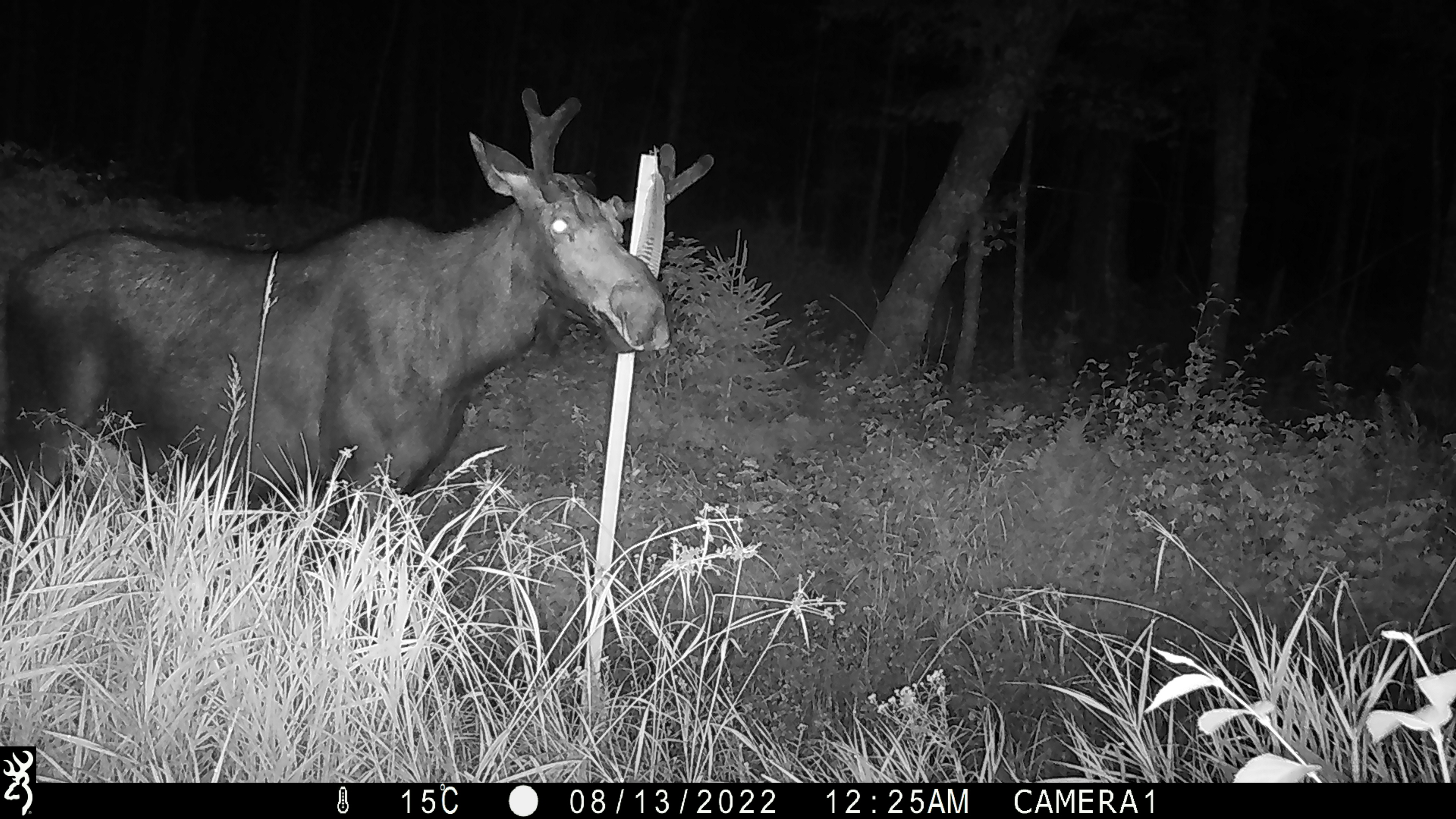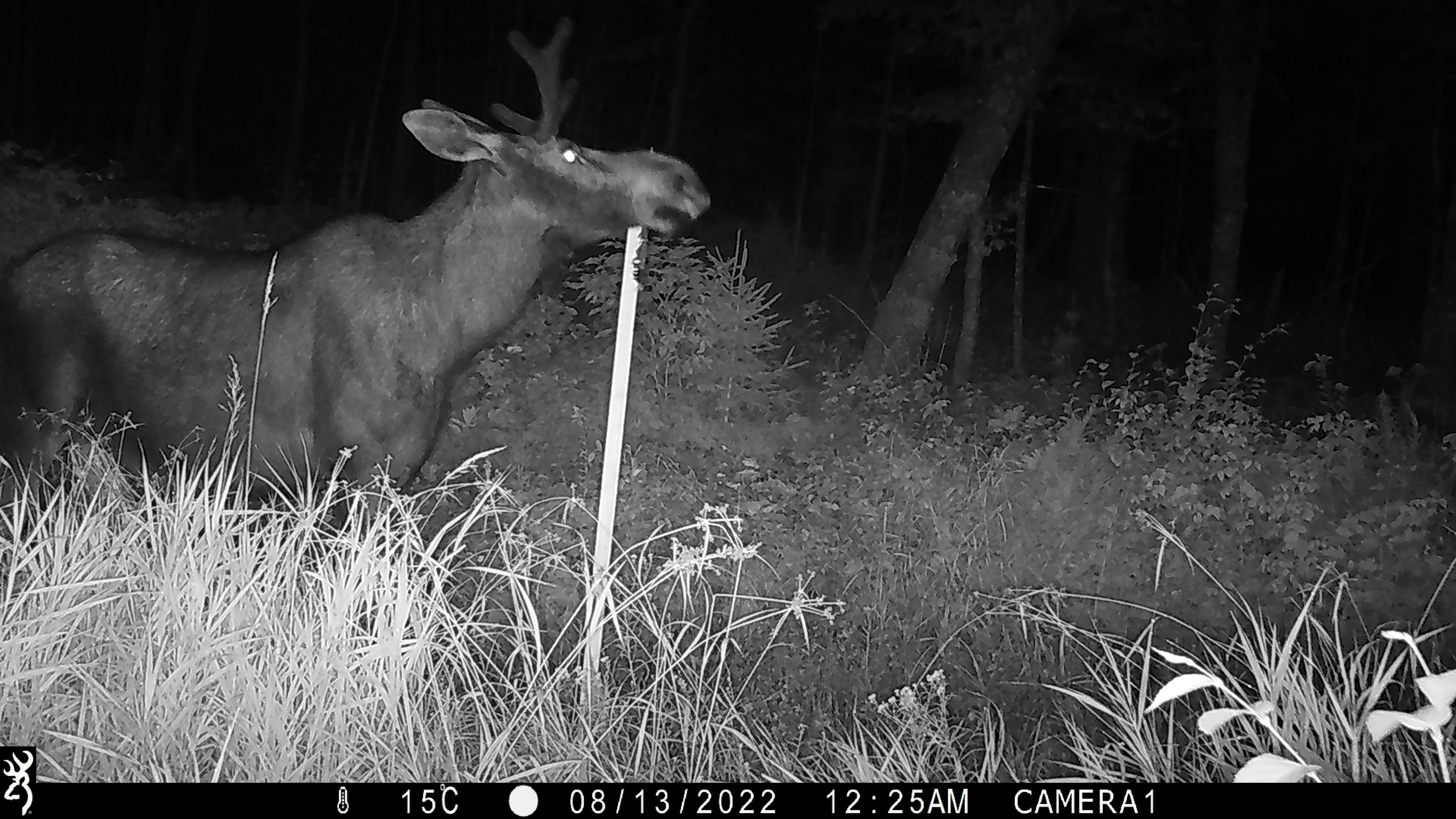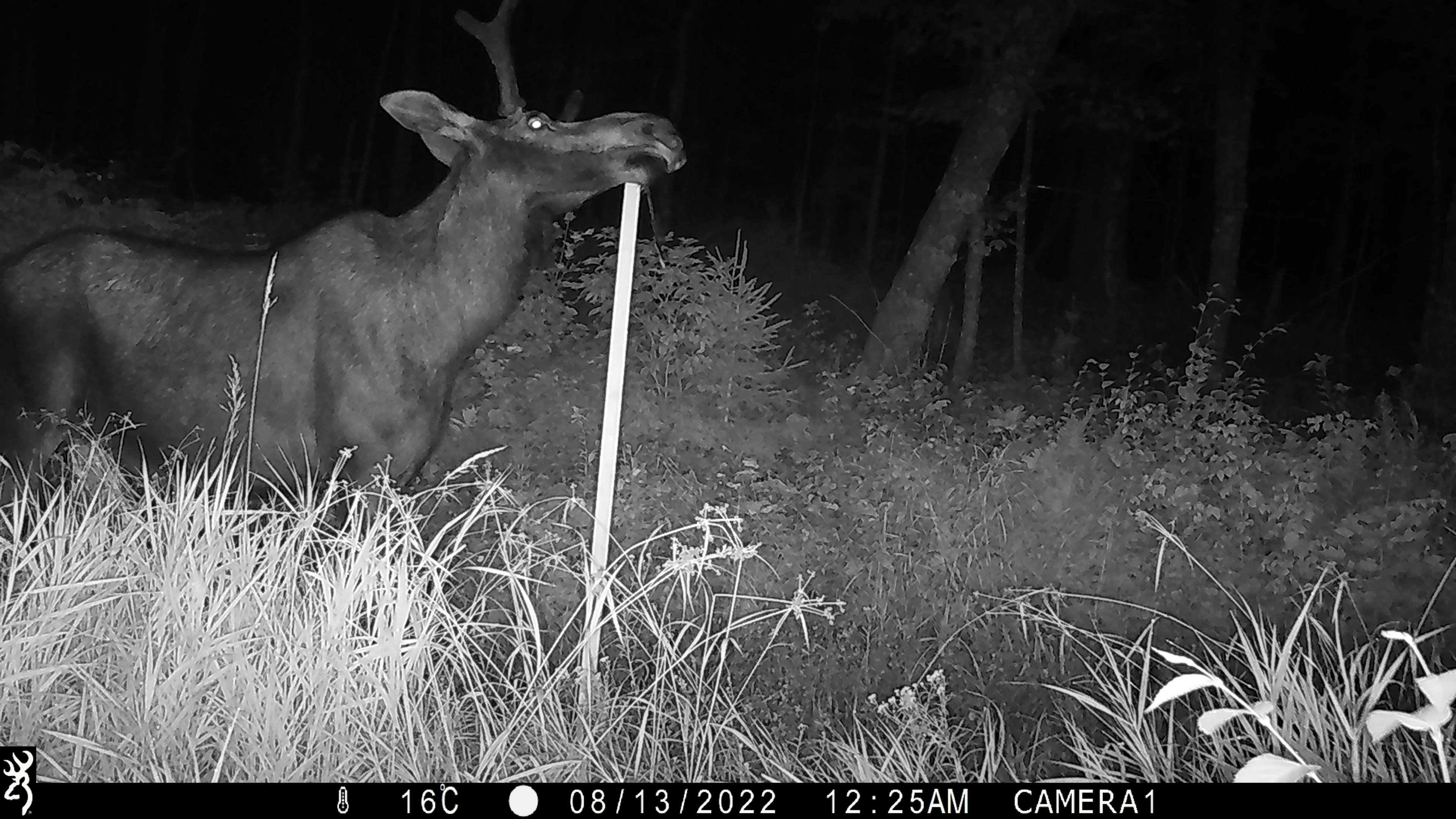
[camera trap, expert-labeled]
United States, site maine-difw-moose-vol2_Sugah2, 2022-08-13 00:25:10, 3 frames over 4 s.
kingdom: Animalia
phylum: Chordata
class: Mammalia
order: Artiodactyla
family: Cervidae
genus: Alces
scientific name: Alces alces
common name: moose